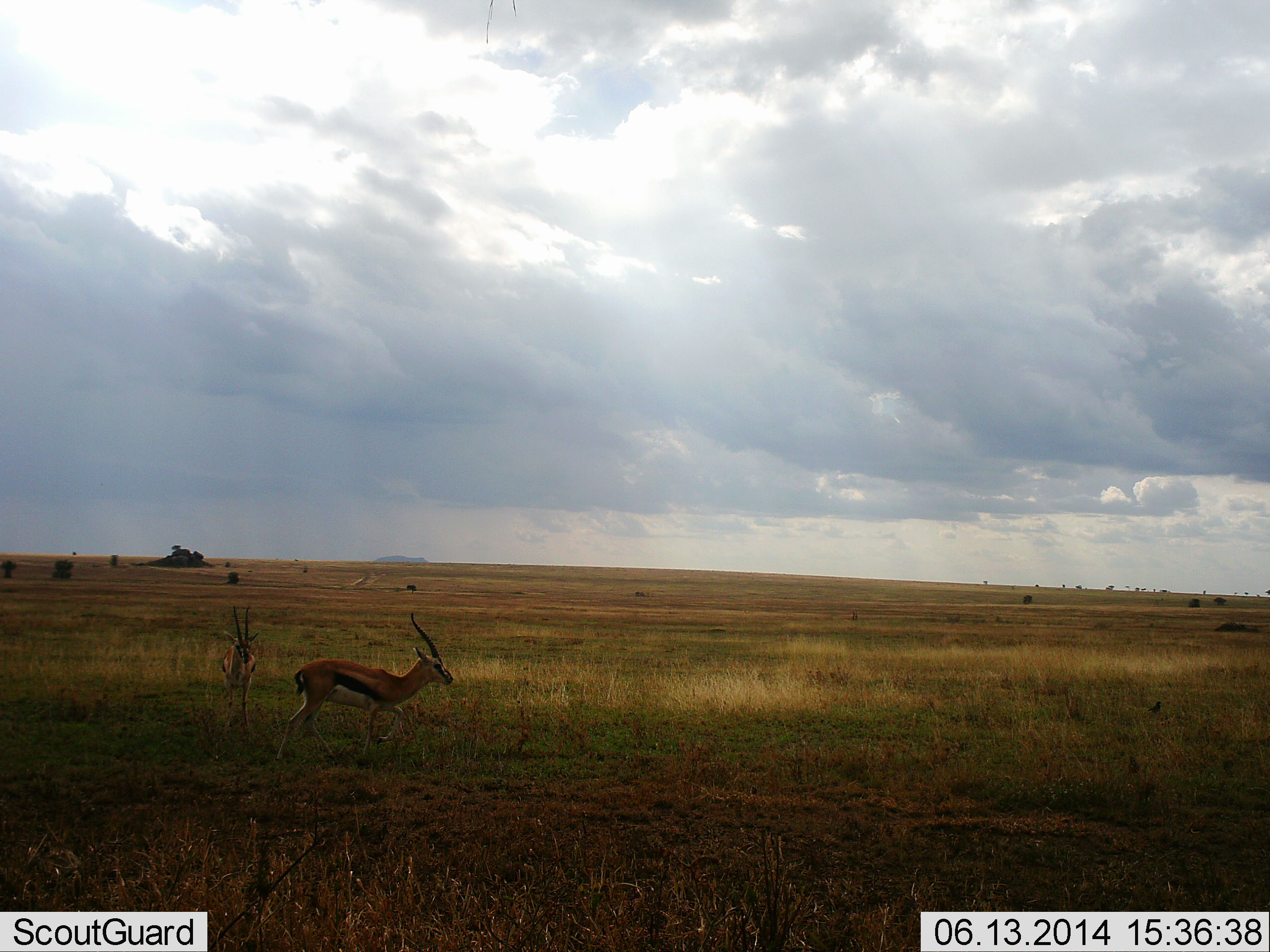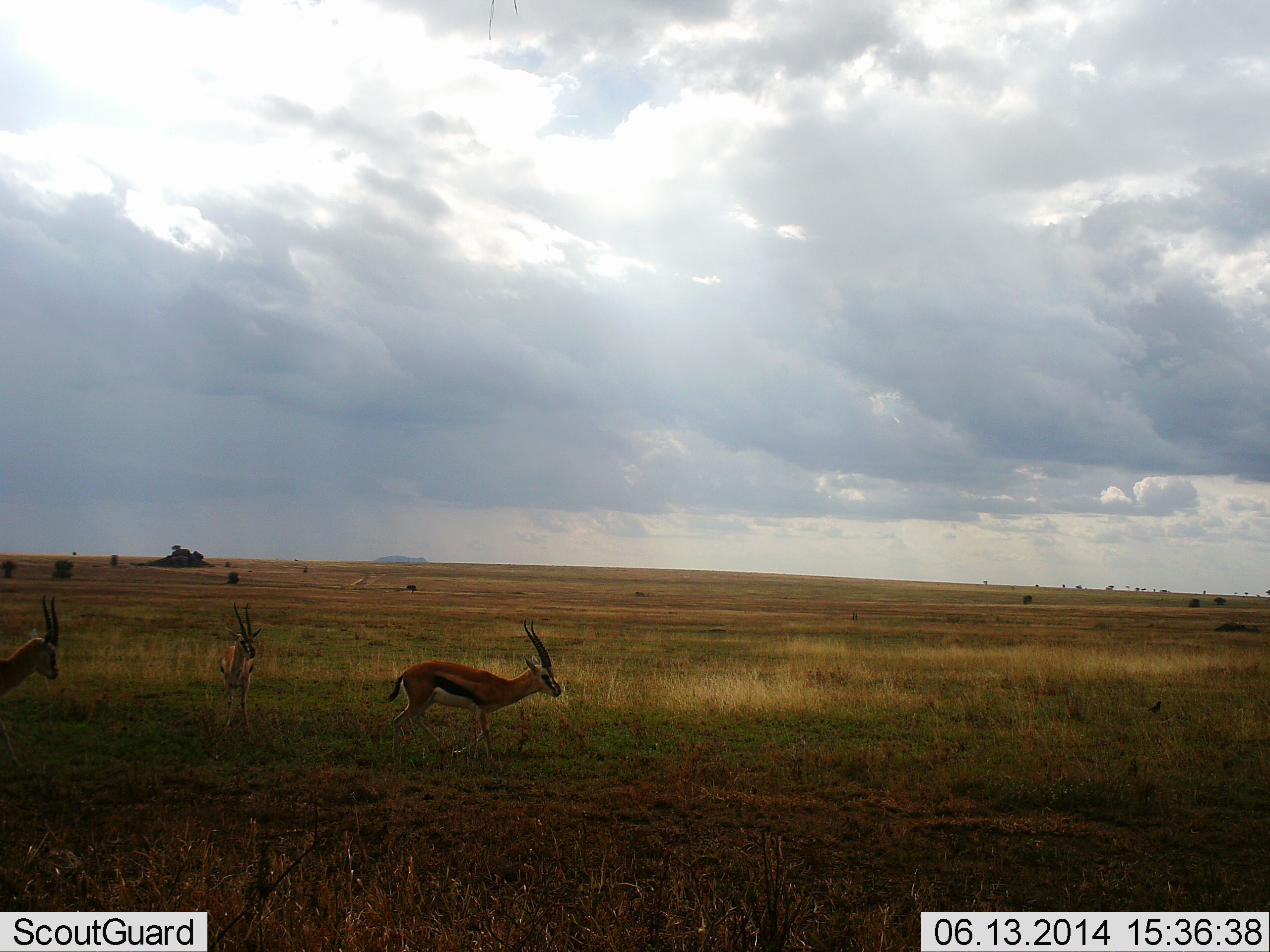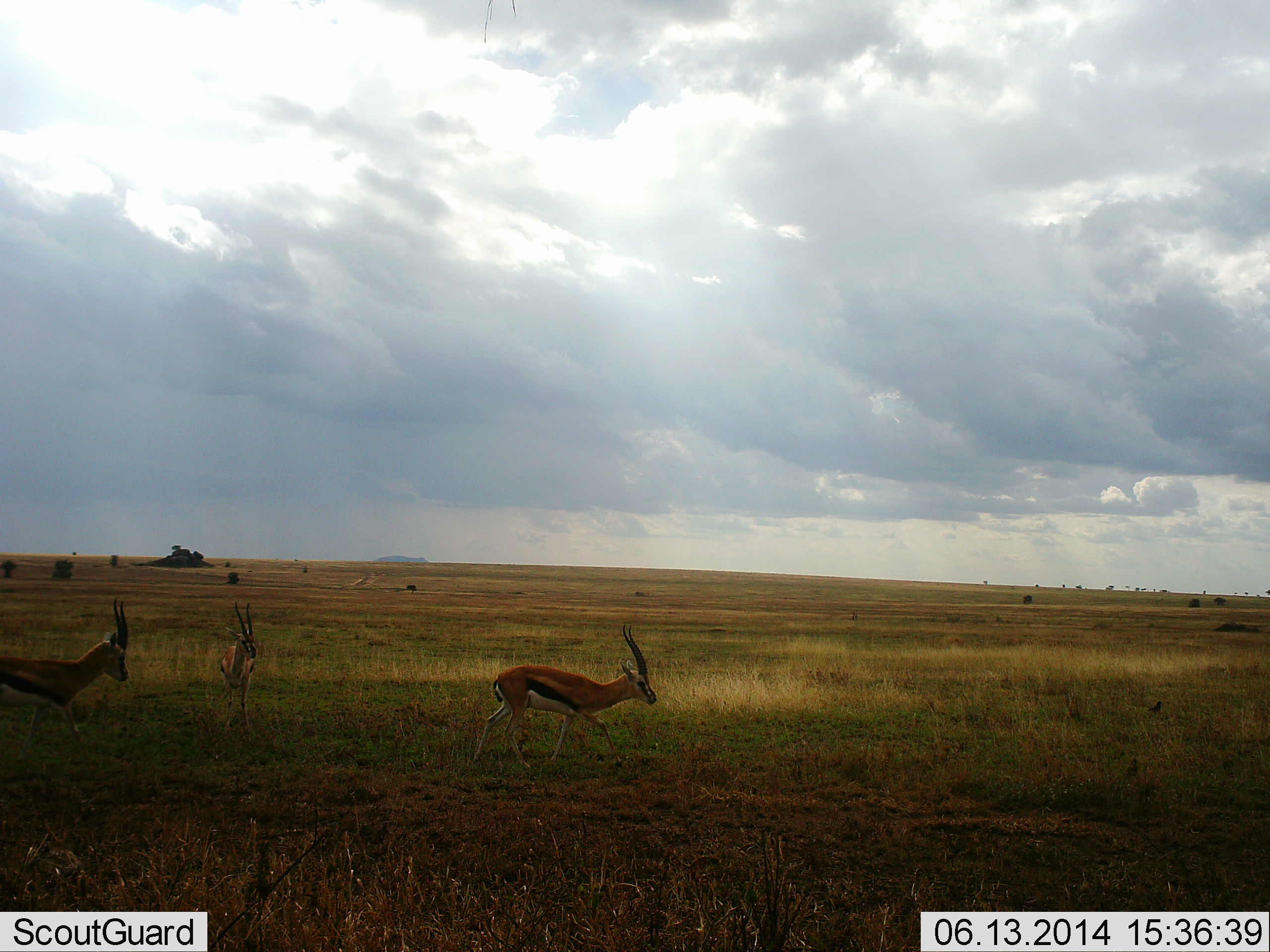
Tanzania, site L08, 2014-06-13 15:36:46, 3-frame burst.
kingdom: Animalia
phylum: Chordata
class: Mammalia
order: Artiodactyla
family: Bovidae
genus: Eudorcas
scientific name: Eudorcas thomsonii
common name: thomson's gazelle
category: gazellethomsons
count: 3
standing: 59%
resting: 3%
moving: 94%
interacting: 0%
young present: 0%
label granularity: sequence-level